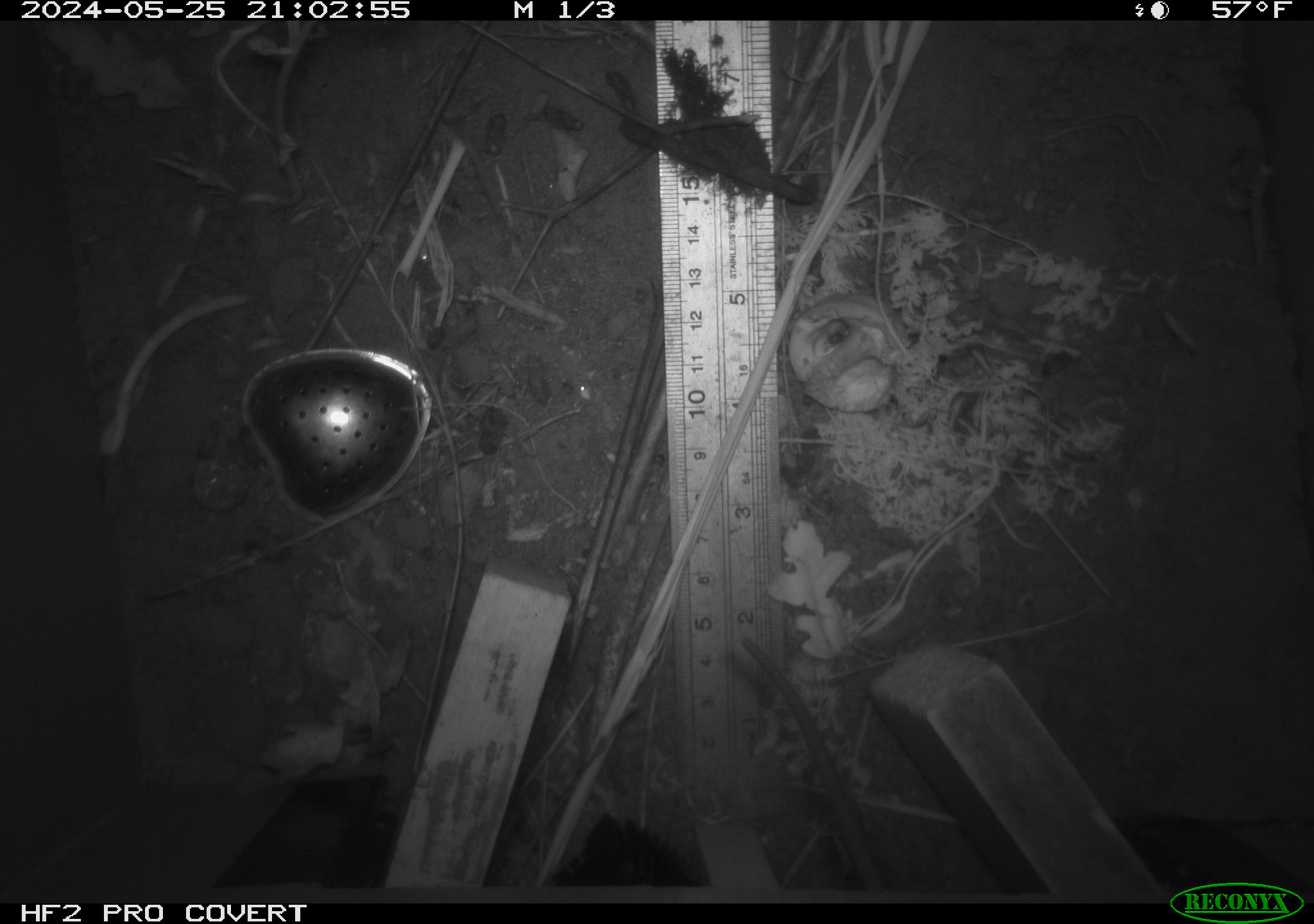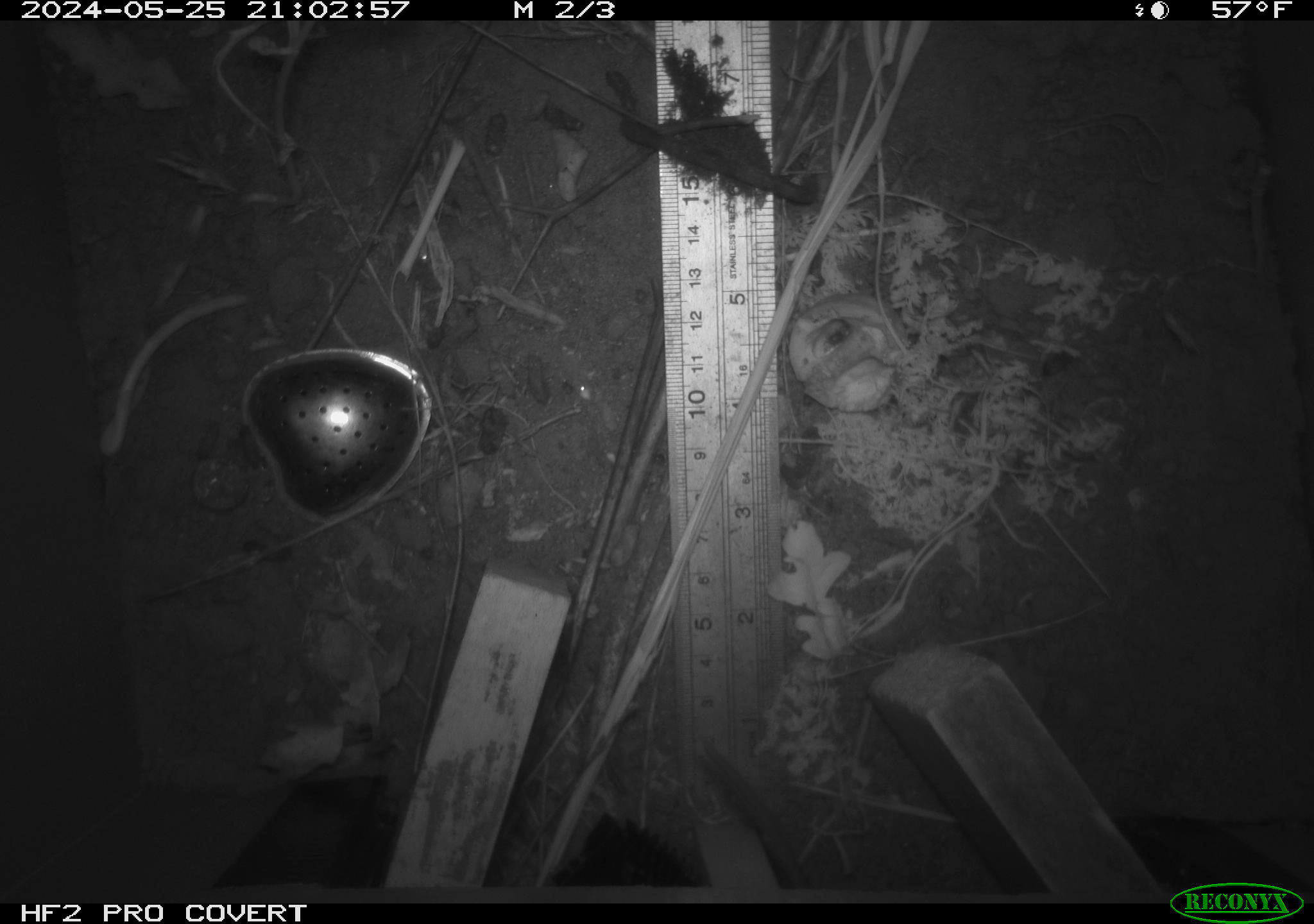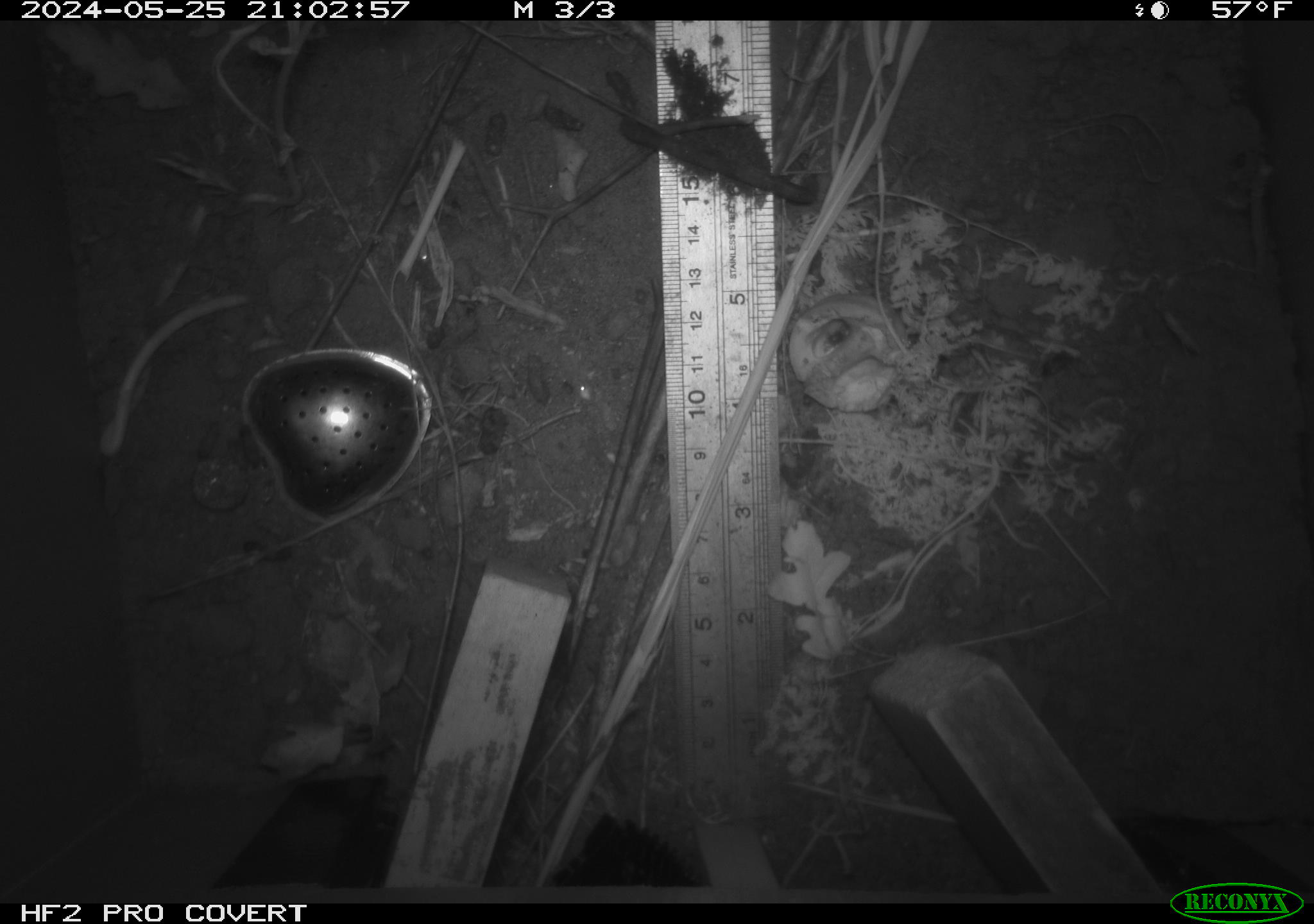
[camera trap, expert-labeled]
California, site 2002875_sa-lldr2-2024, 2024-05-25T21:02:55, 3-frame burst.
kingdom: Animalia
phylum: Chordata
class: Mammalia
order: Rodentia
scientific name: Rodentia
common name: rodent